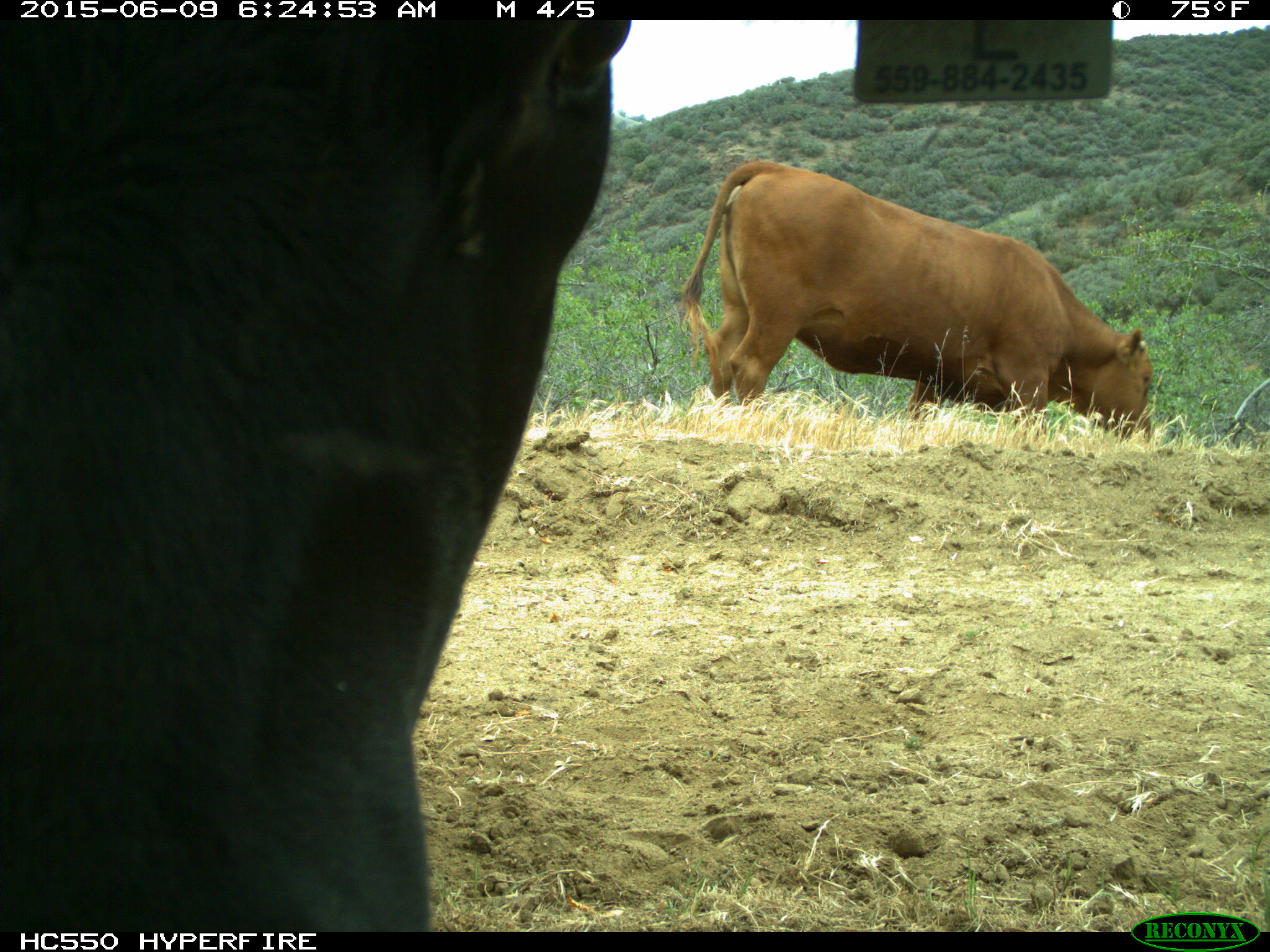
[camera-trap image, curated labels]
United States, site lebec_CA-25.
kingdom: Animalia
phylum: Chordata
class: Mammalia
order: Artiodactyla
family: Bovidae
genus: Bos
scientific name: Bos taurus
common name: domestic cow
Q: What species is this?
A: Bos taurus (domestic cow).